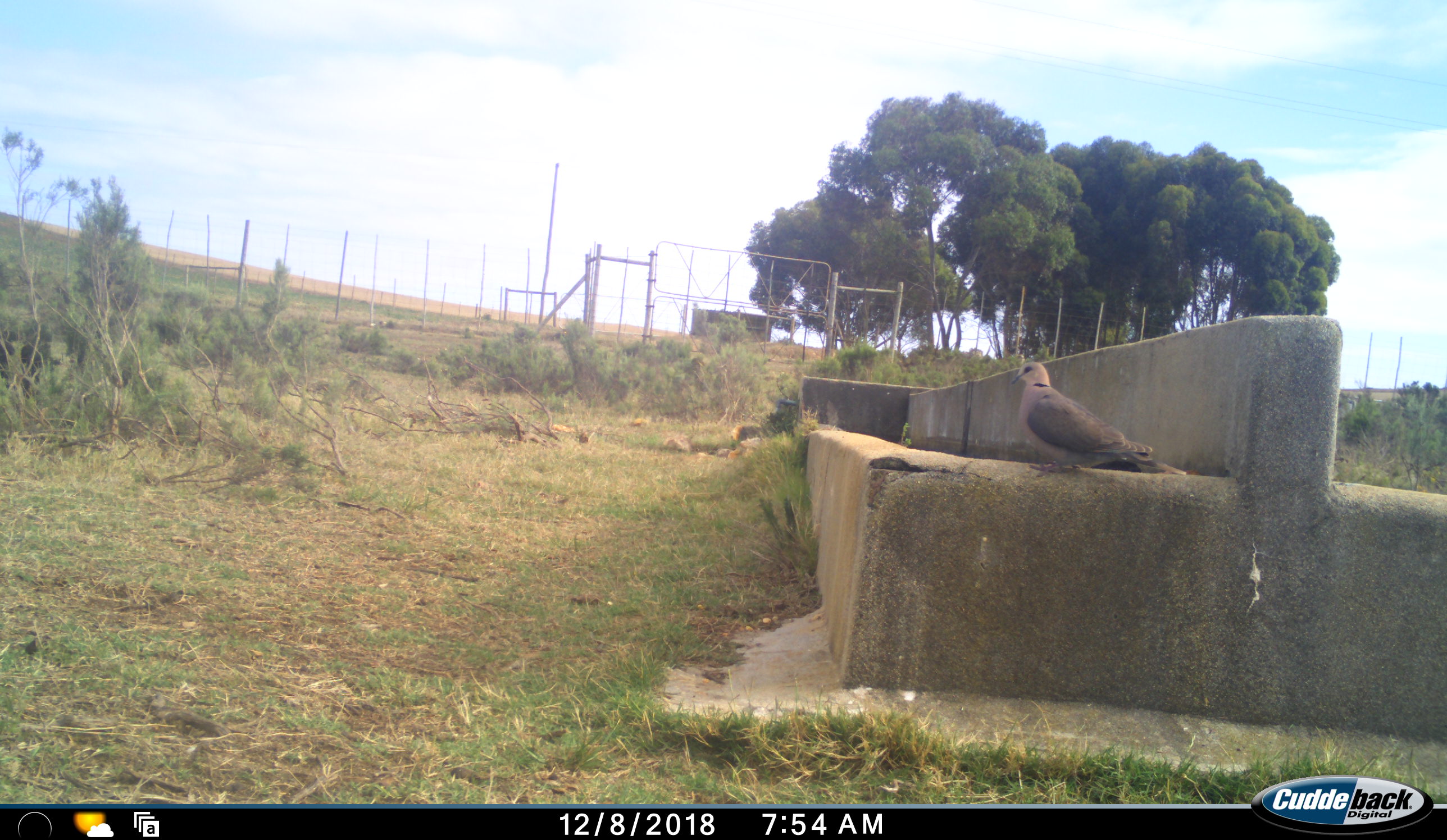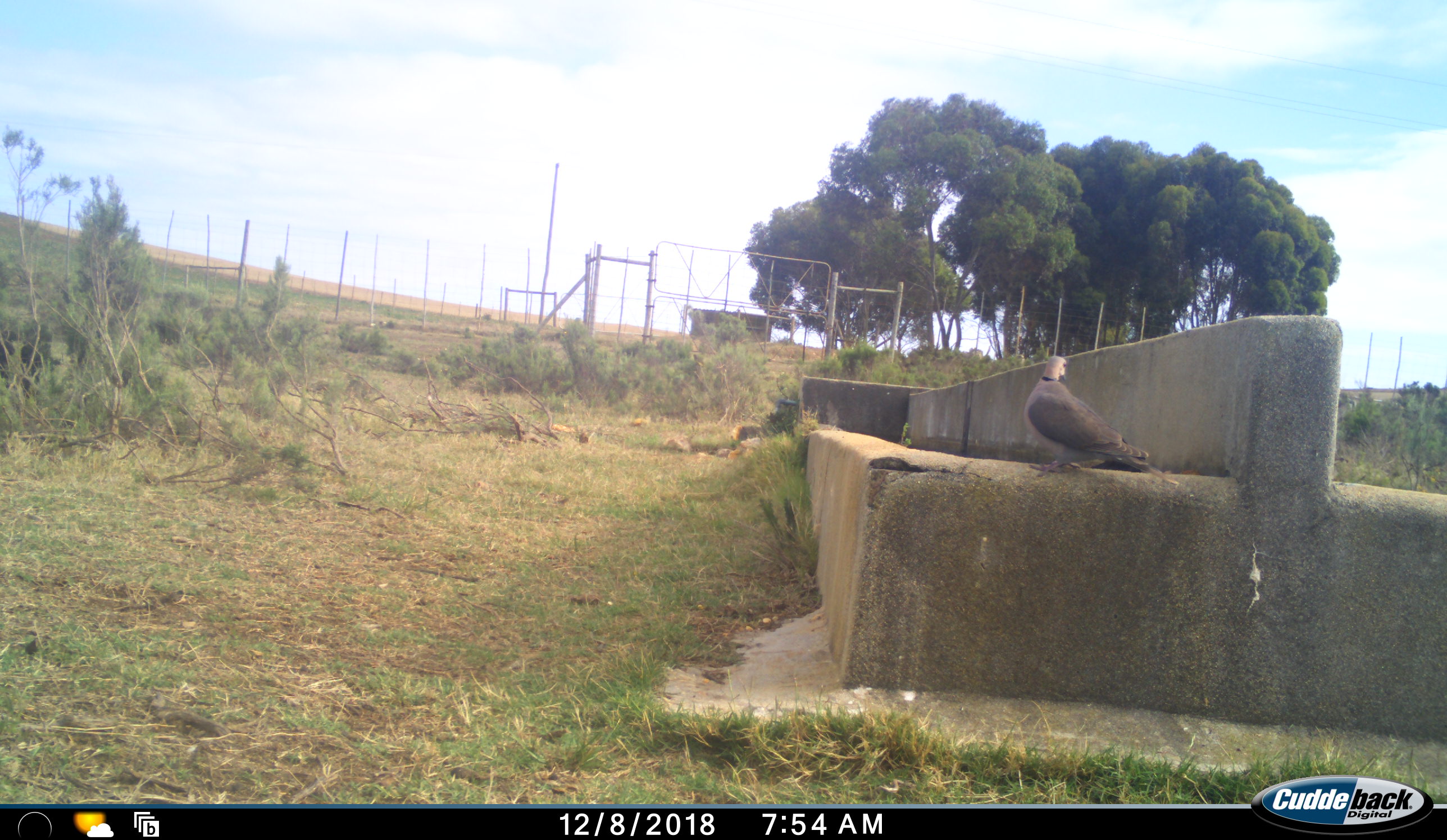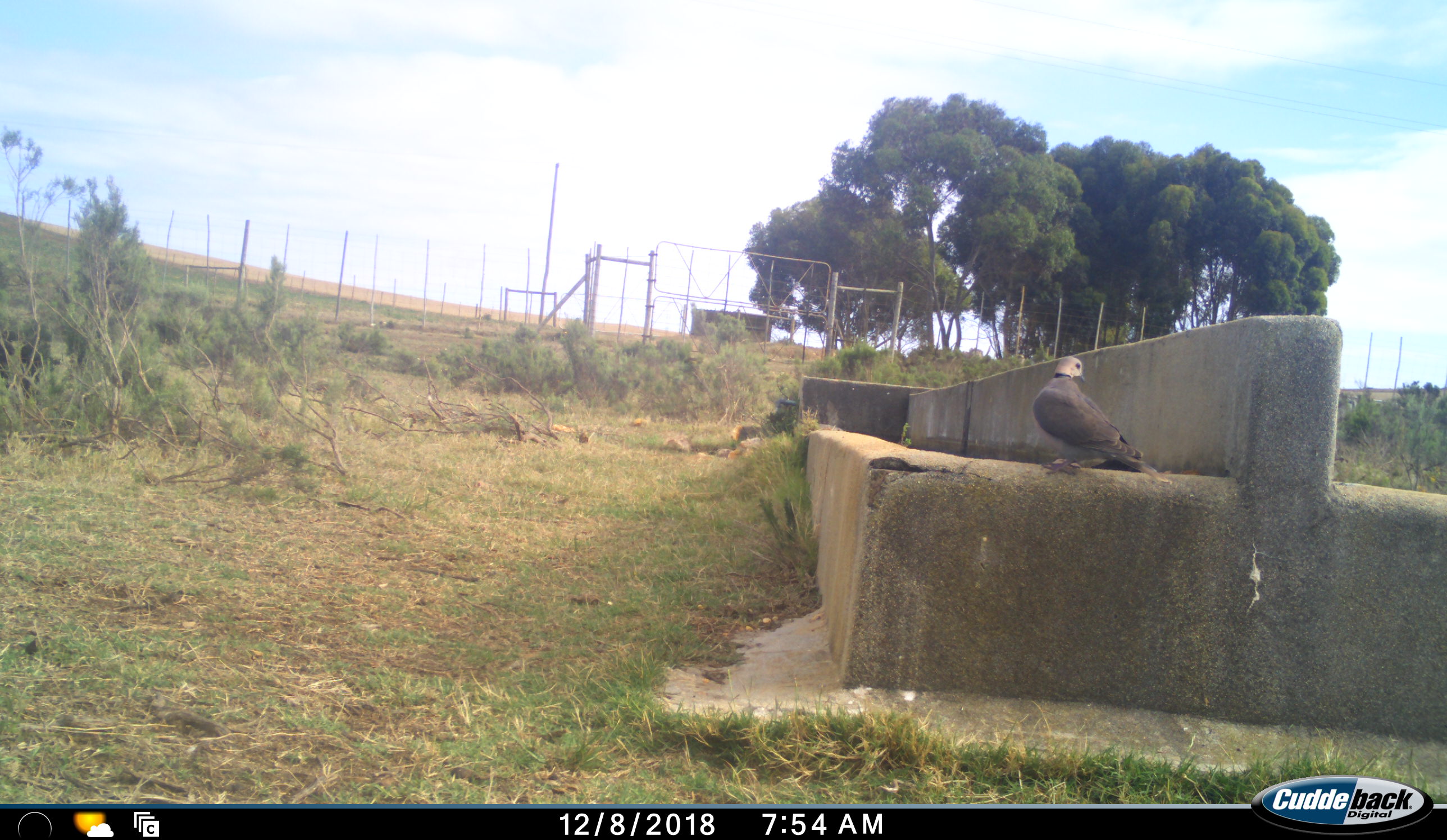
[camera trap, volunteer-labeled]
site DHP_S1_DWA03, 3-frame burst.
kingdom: Animalia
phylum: Chordata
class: Aves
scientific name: Aves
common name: bird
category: birdother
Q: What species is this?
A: Birdother (bird) (Aves).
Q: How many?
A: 1.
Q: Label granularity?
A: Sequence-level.